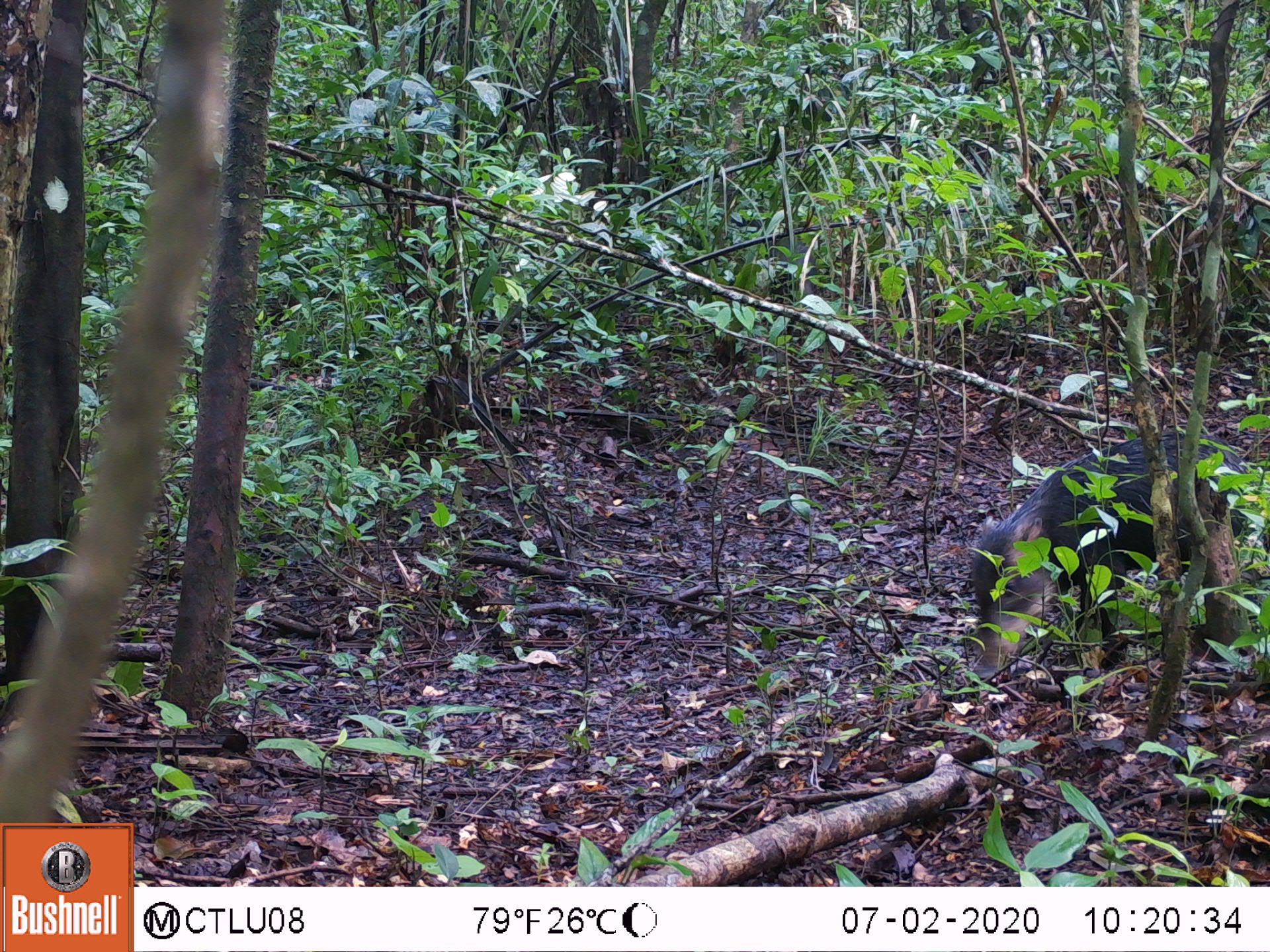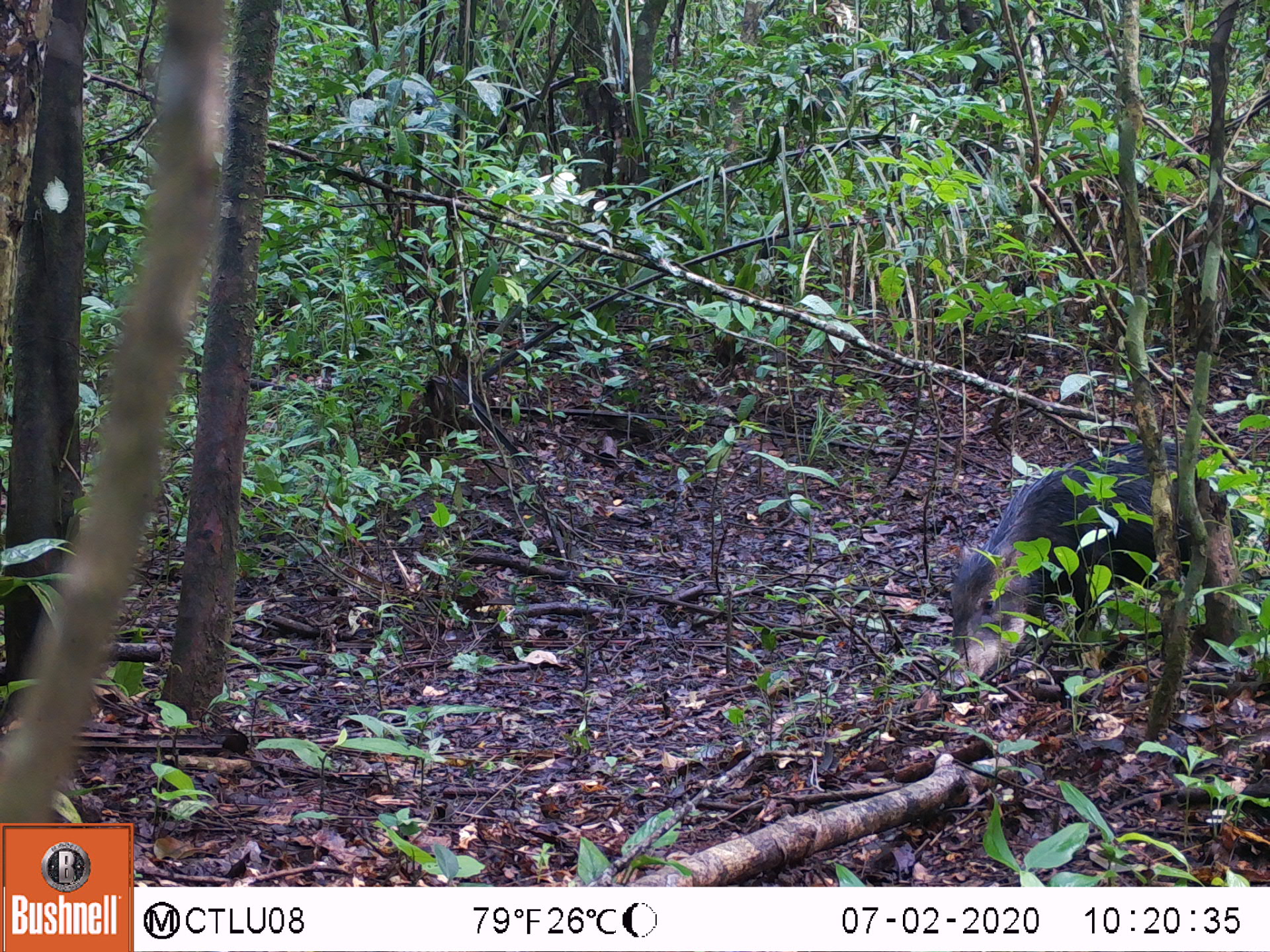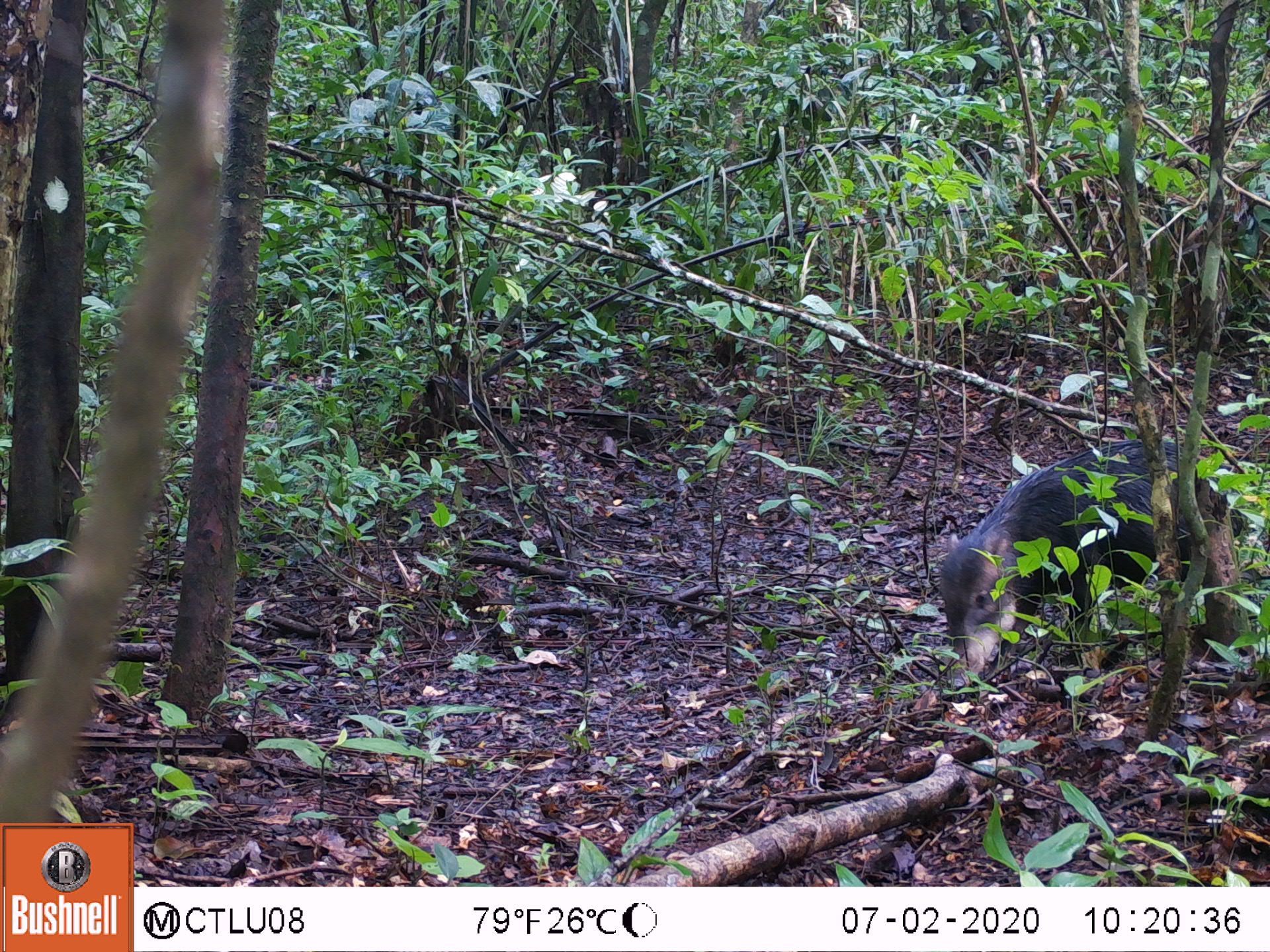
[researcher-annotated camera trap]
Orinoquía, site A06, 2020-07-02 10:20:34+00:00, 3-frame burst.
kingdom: Animalia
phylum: Chordata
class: Mammalia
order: Artiodactyla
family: Tayassuidae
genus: Tayassu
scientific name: Tayassu pecari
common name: white-lipped peccary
White-lipped peccary (Tayassu pecari).